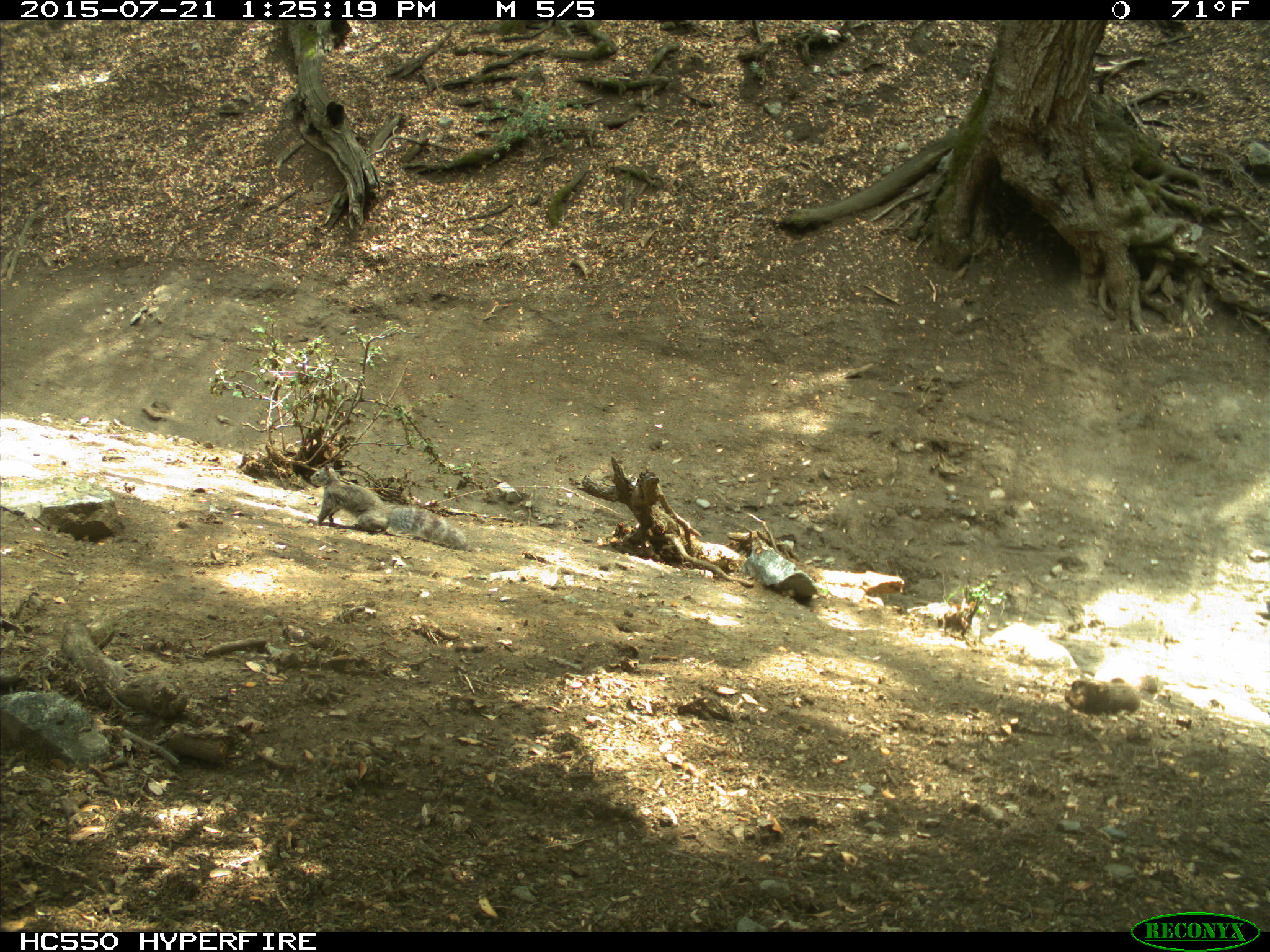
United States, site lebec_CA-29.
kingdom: Animalia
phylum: Chordata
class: Mammalia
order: Rodentia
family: Sciuridae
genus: Sciurus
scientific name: Sciurus carolinensis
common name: eastern gray squirrel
Sciurus carolinensis (eastern gray squirrel).